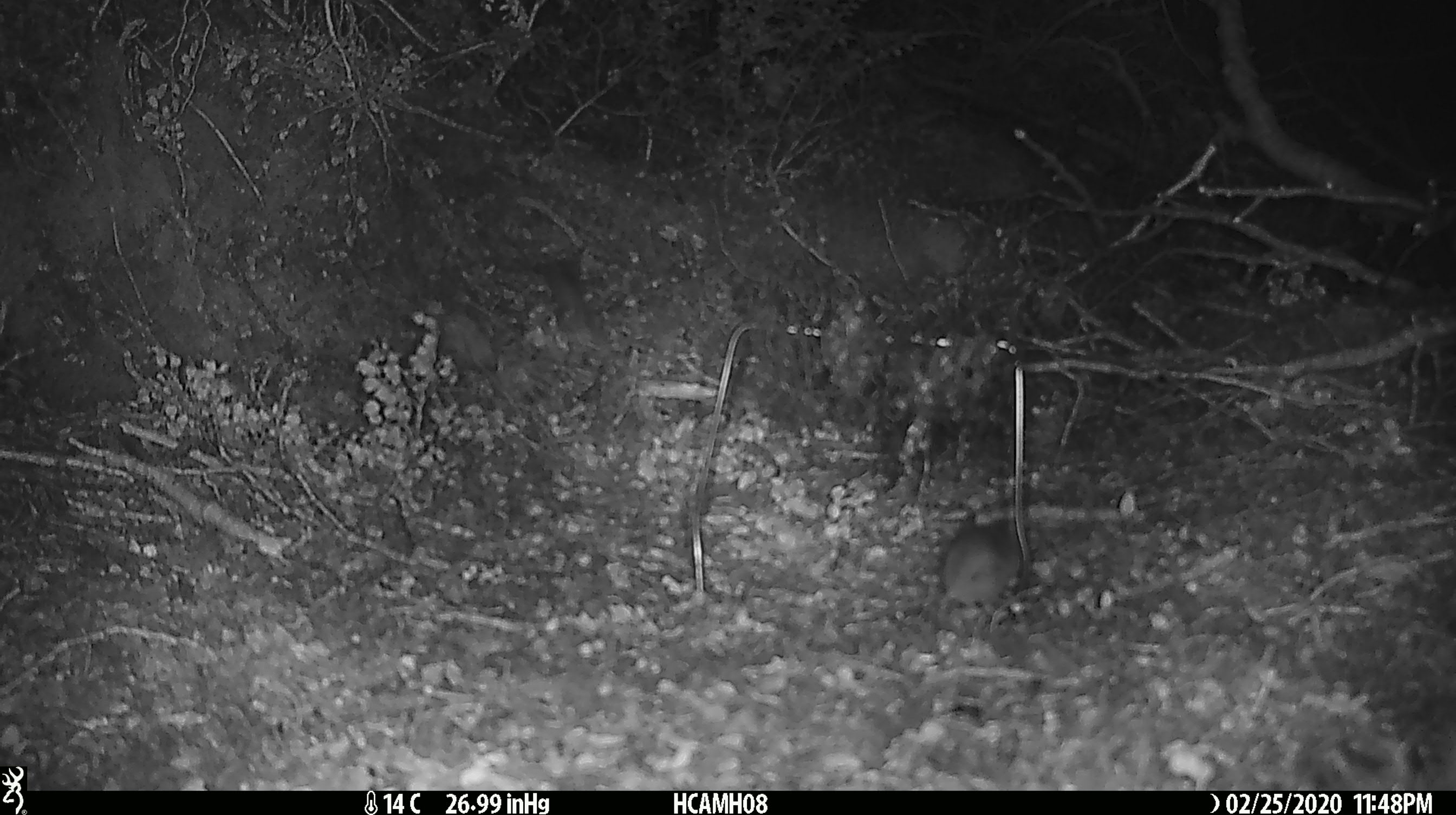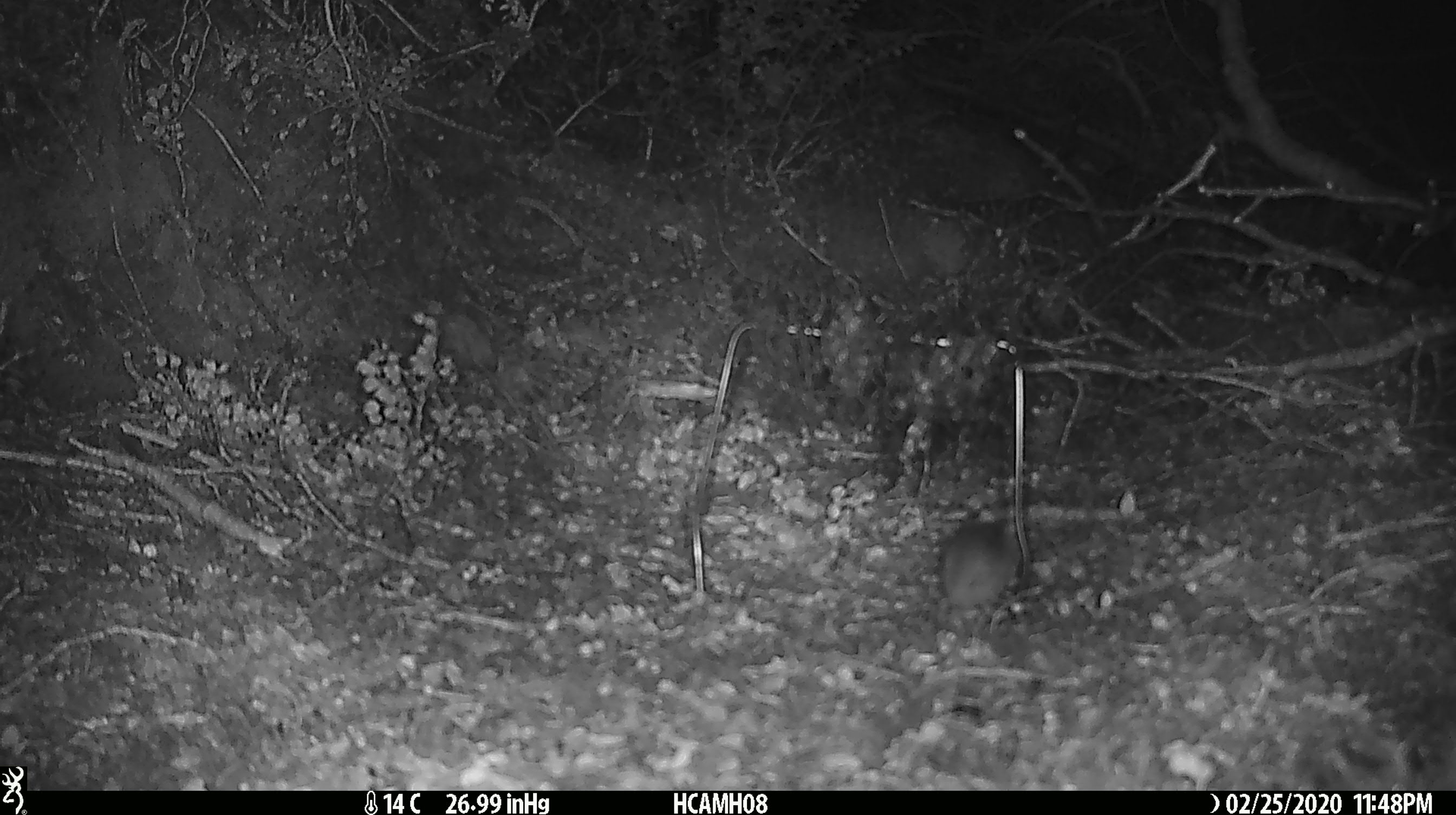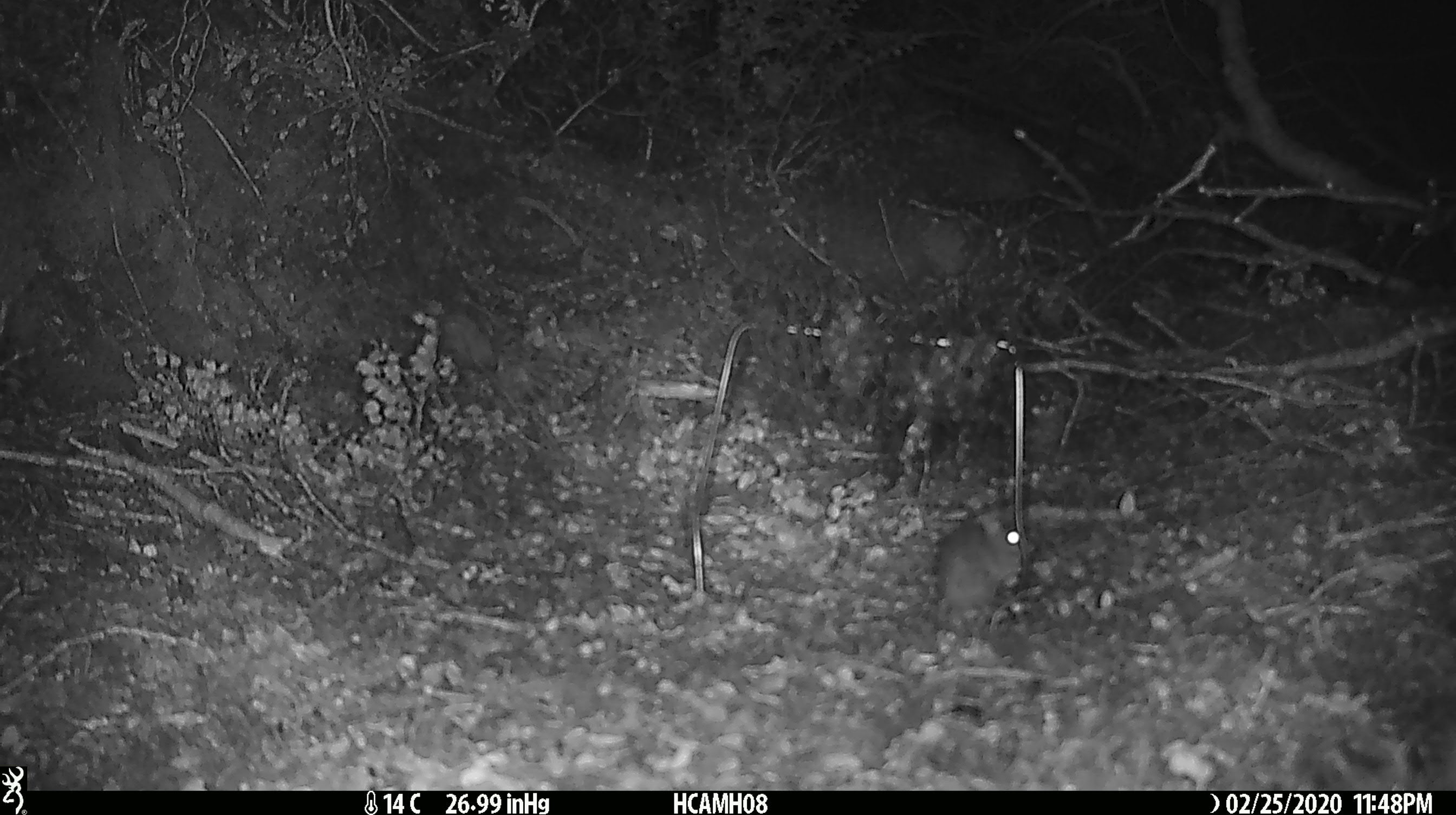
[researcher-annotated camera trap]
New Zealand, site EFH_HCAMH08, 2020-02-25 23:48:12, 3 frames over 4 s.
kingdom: Animalia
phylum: Chordata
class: Mammalia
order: Rodentia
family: Muridae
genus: Mus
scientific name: Mus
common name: mouse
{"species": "mouse (Mus)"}